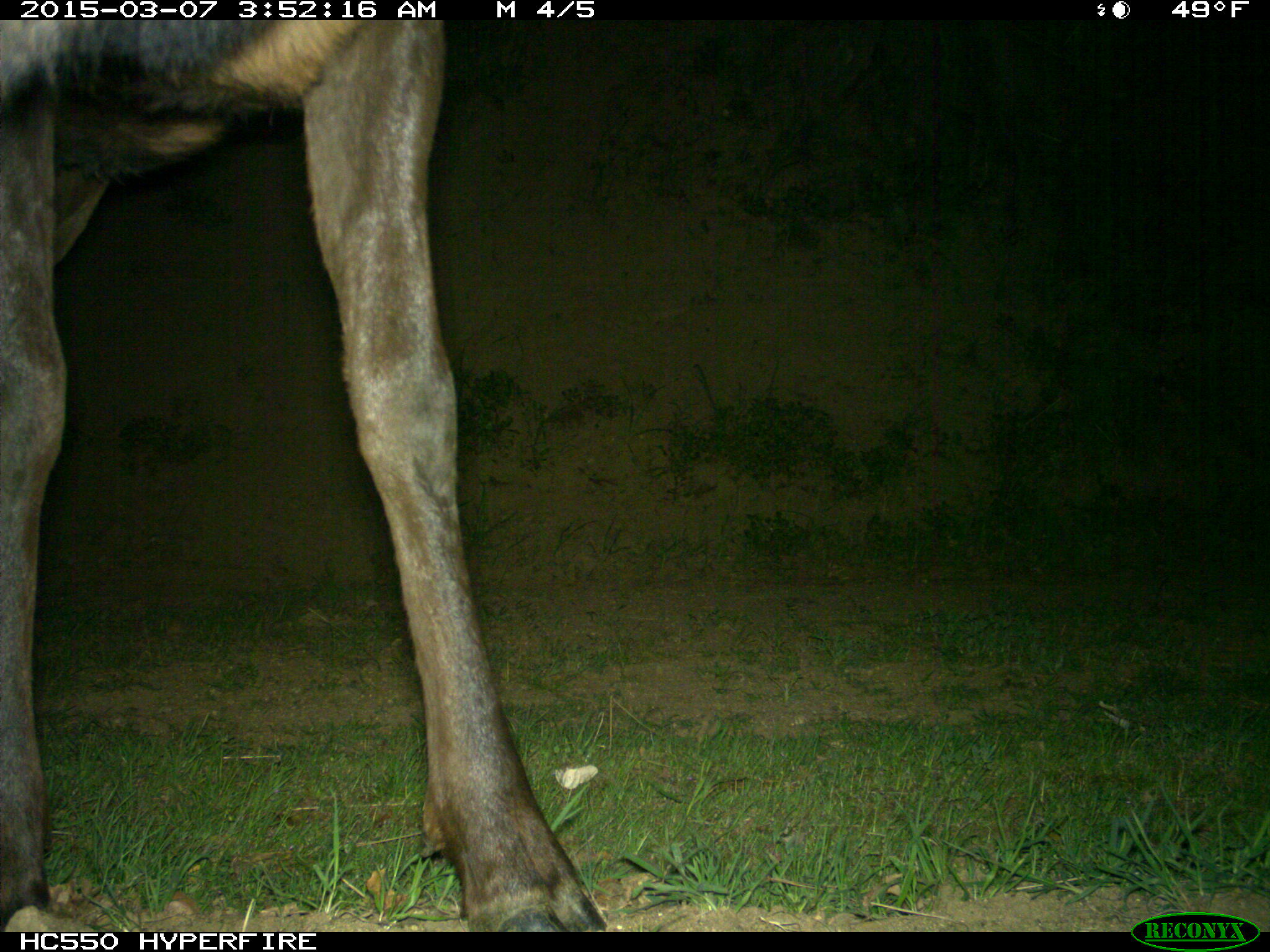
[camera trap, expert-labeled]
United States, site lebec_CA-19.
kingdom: Animalia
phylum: Chordata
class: Mammalia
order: Artiodactyla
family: Cervidae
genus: Cervus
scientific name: Cervus canadensis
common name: elk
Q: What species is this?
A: Cervus canadensis (elk).